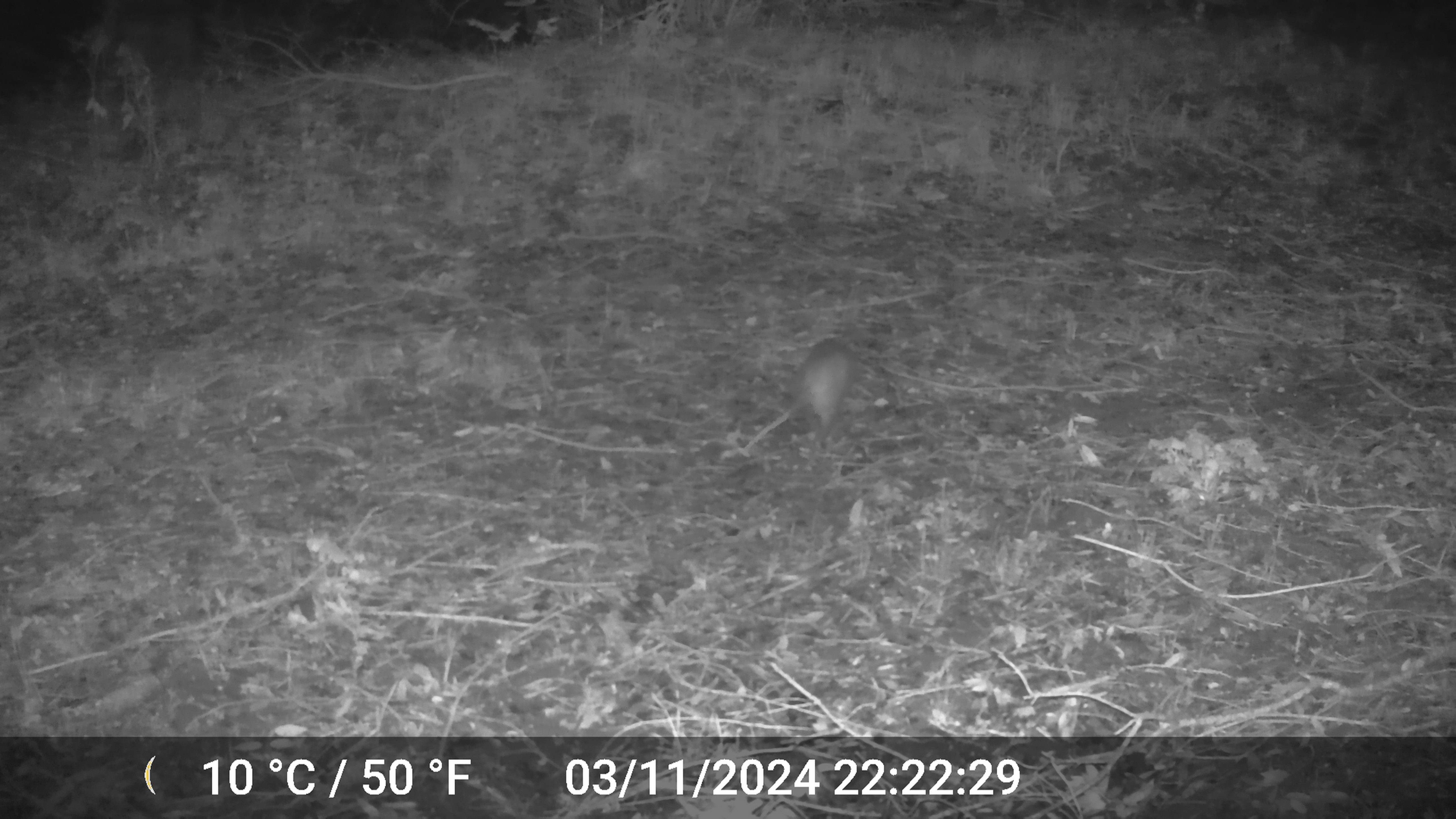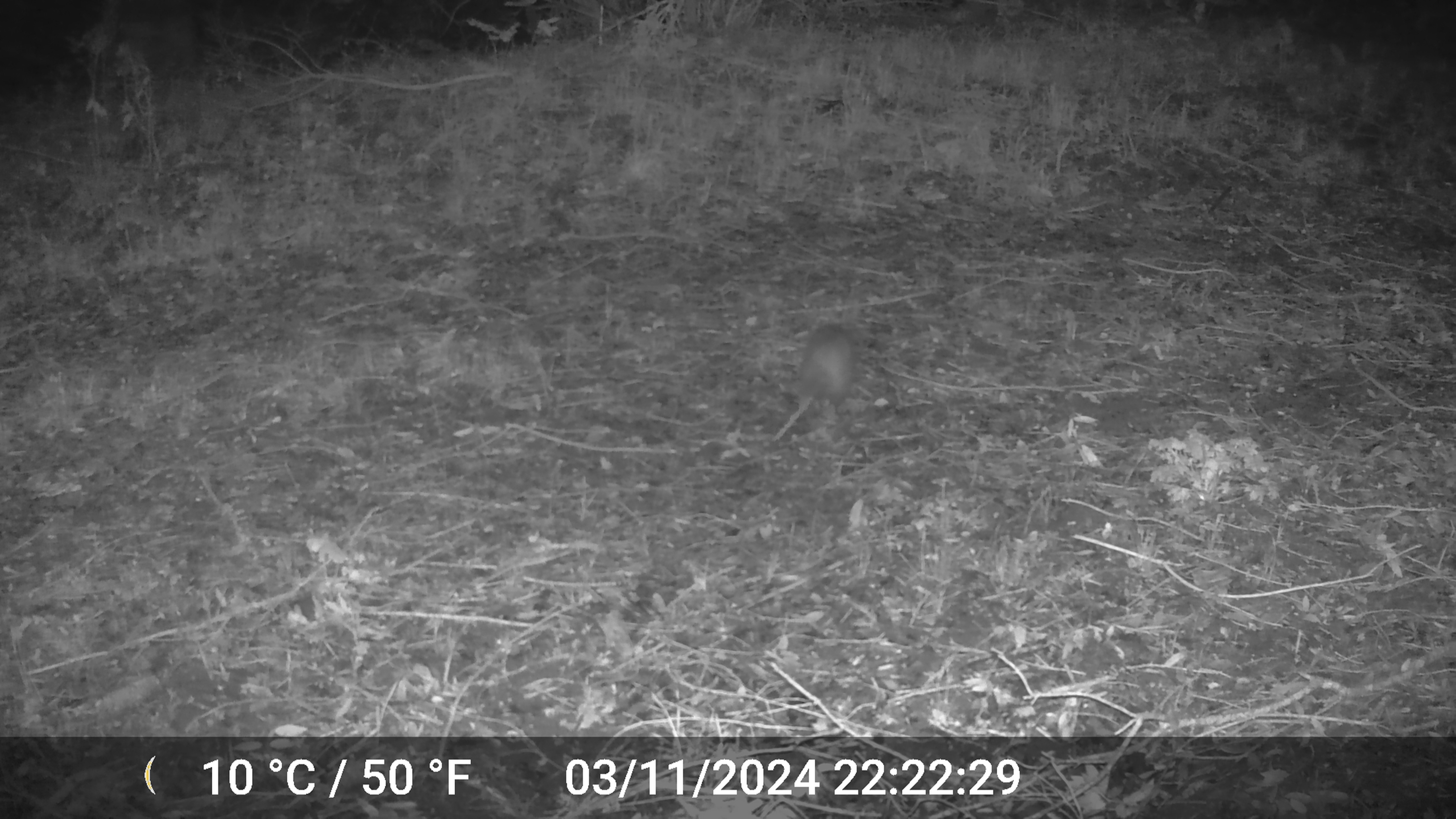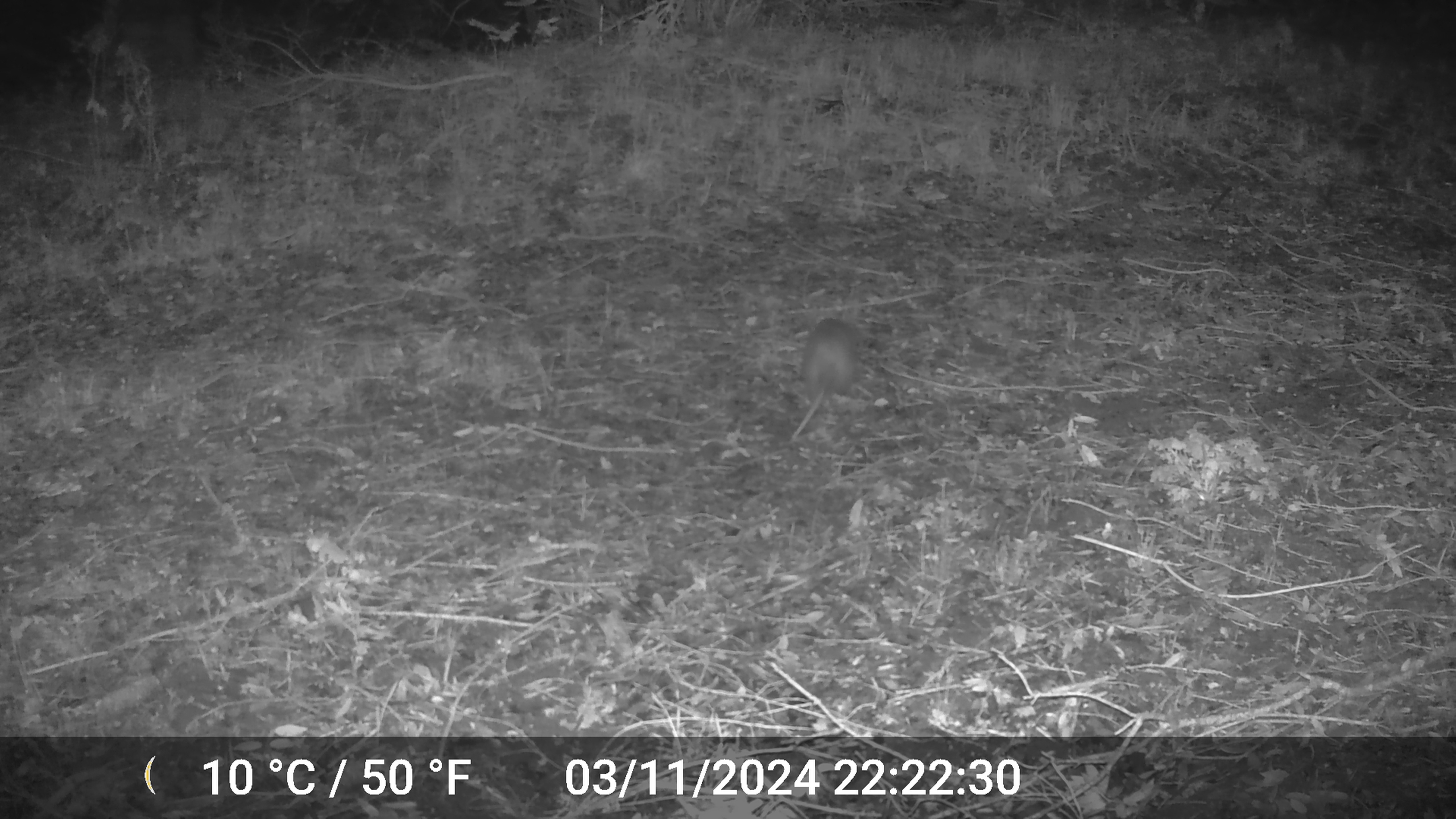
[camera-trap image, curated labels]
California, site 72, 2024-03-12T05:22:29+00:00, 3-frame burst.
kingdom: Animalia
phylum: Chordata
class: Mammalia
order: Didelphimorphia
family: Didelphidae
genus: Didelphis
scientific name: Didelphis virginiana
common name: virginia opossum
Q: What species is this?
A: Virginia opossum (Didelphis virginiana).